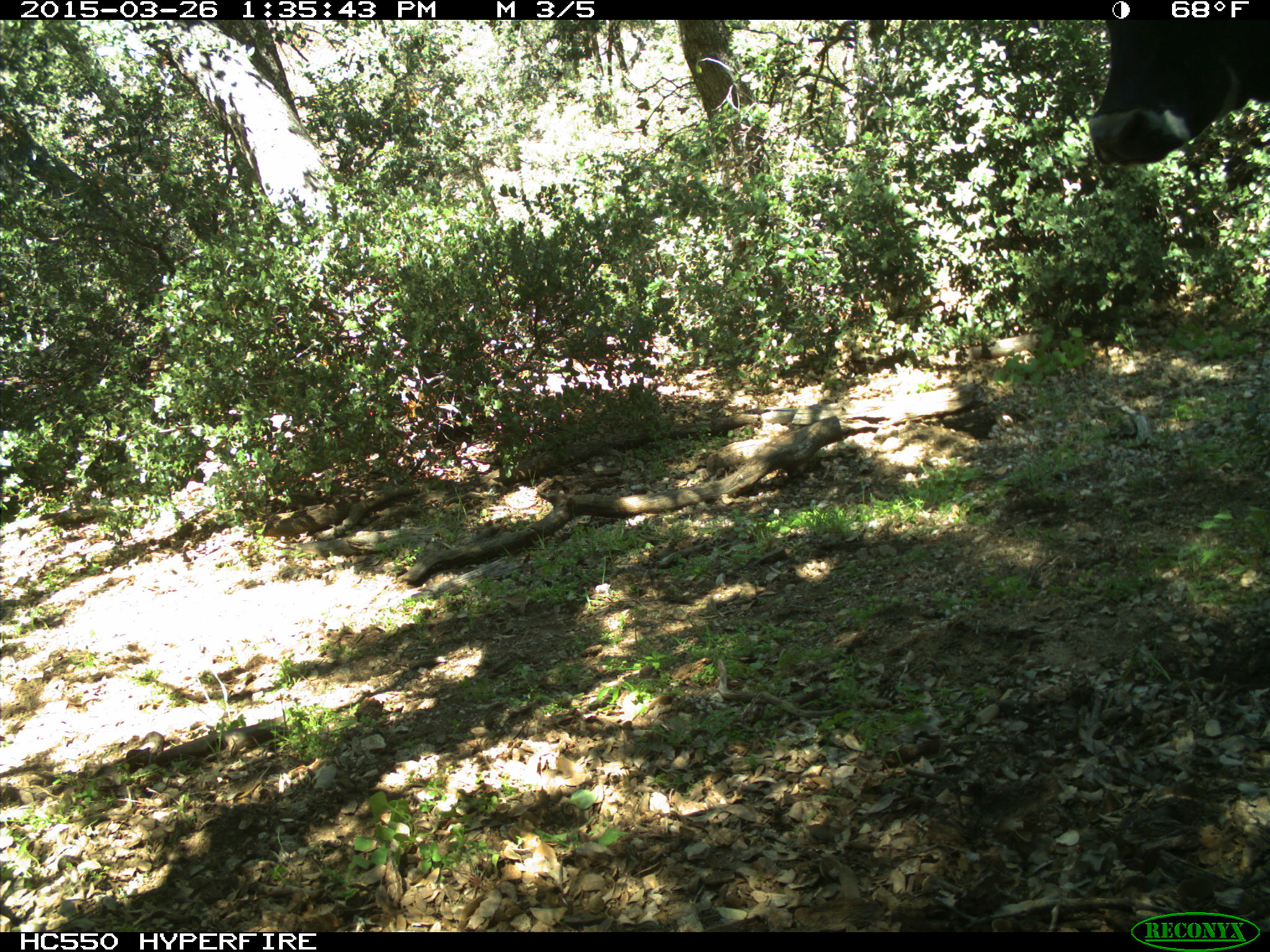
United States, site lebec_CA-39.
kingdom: Animalia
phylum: Chordata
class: Mammalia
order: Artiodactyla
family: Bovidae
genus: Bos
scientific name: Bos taurus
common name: domestic cow